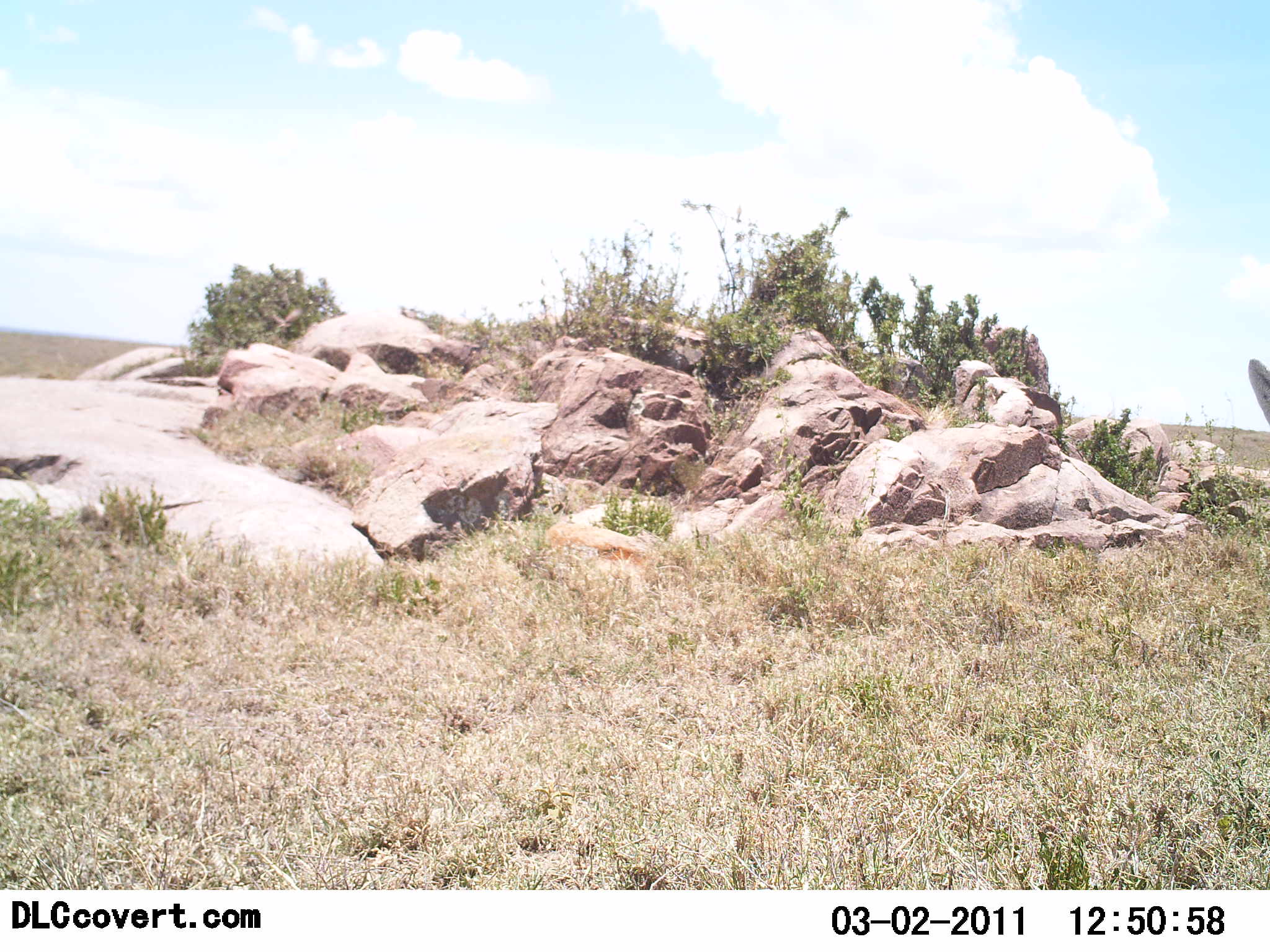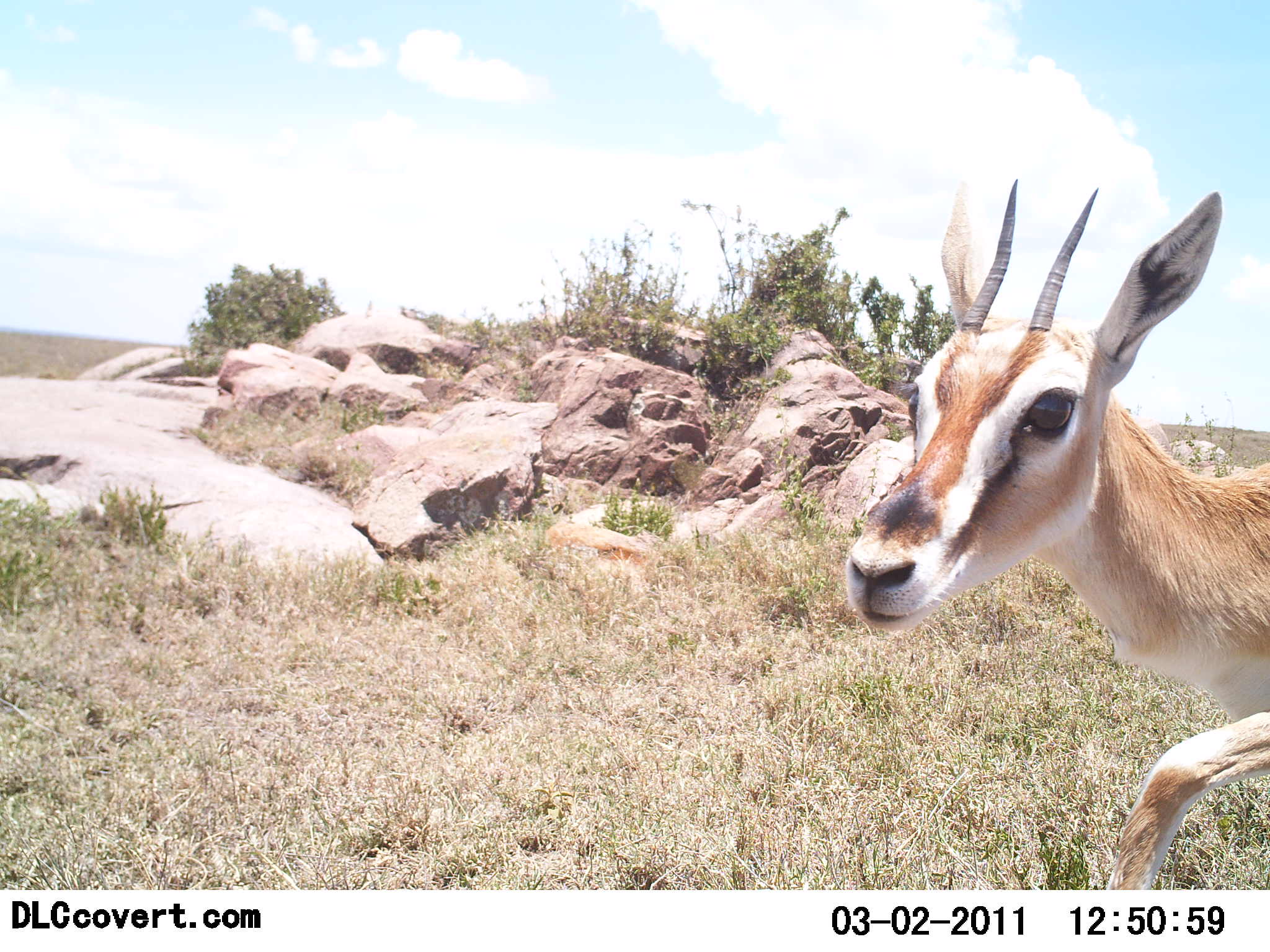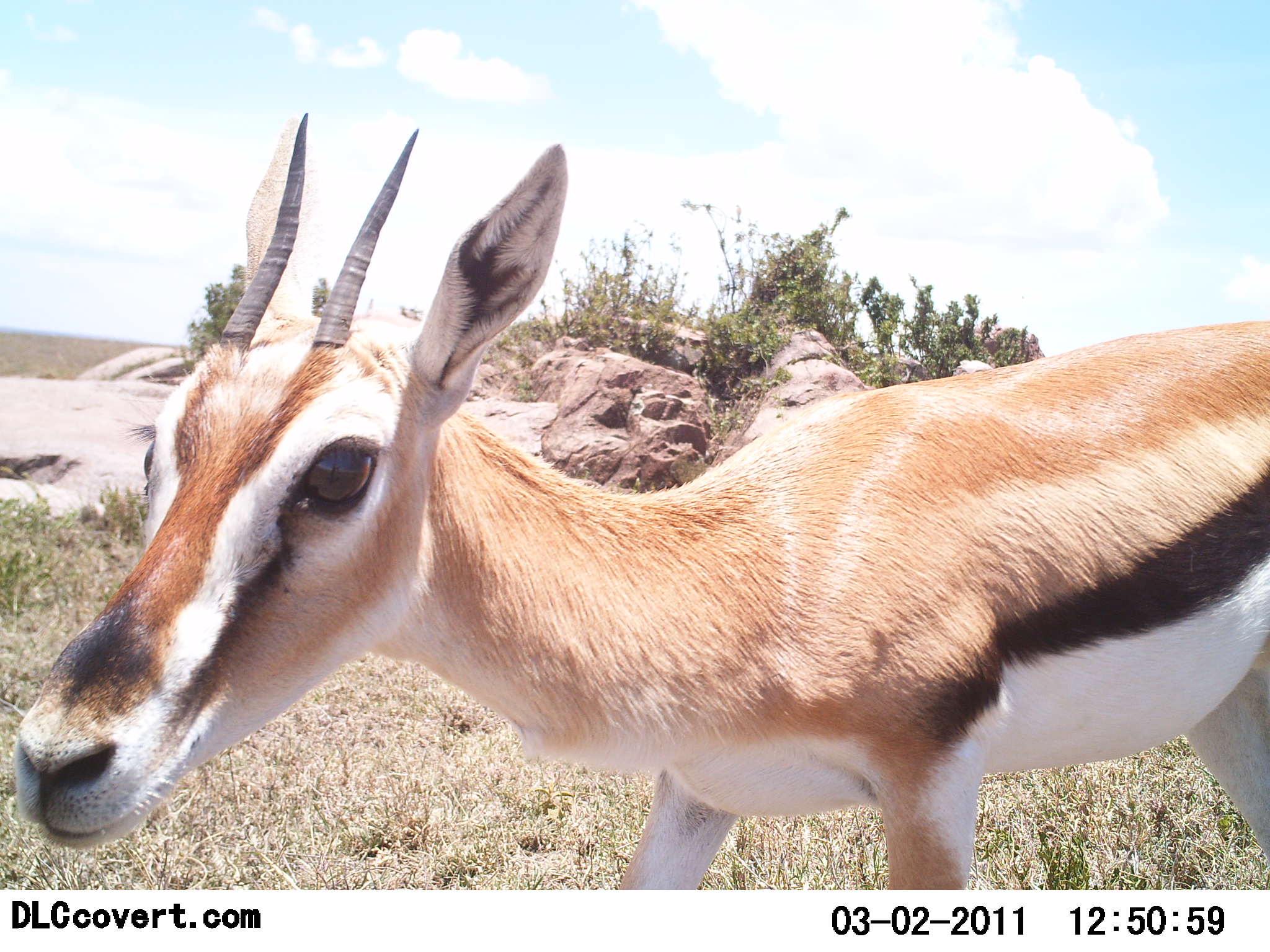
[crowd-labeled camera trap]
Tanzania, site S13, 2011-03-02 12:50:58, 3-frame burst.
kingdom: Animalia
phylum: Chordata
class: Mammalia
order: Artiodactyla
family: Bovidae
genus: Eudorcas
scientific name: Eudorcas thomsonii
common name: thomson's gazelle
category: gazellethomsons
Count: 1.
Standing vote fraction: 18%.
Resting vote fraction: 0%.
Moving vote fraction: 82%.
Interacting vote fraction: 0%.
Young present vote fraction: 0%.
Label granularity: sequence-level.